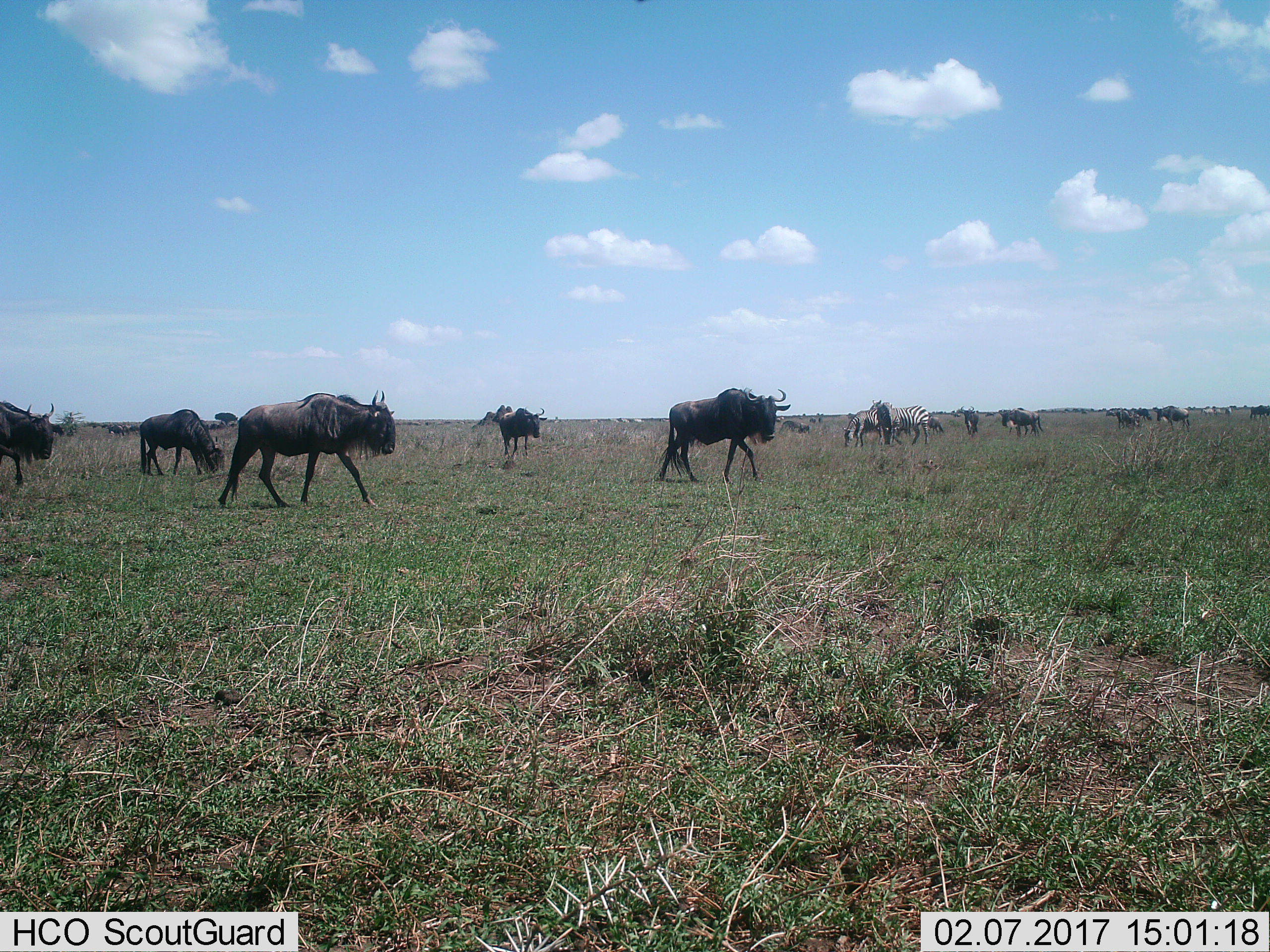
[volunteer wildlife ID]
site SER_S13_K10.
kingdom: Animalia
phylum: Chordata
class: Mammalia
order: Artiodactyla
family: Bovidae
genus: Connochaetes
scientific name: Connochaetes taurinus taurinus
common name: blue wildebeest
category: wildebeestblue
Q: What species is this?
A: Wildebeestblue (blue wildebeest) (Connochaetes taurinus taurinus).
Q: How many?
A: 11-50.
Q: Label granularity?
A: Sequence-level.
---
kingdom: Animalia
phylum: Chordata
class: Mammalia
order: Perissodactyla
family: Equidae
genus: Equus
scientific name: Equus quagga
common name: plains zebra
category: zebraplains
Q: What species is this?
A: Zebraplains (plains zebra) (Equus quagga).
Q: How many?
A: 3.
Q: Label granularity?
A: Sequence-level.